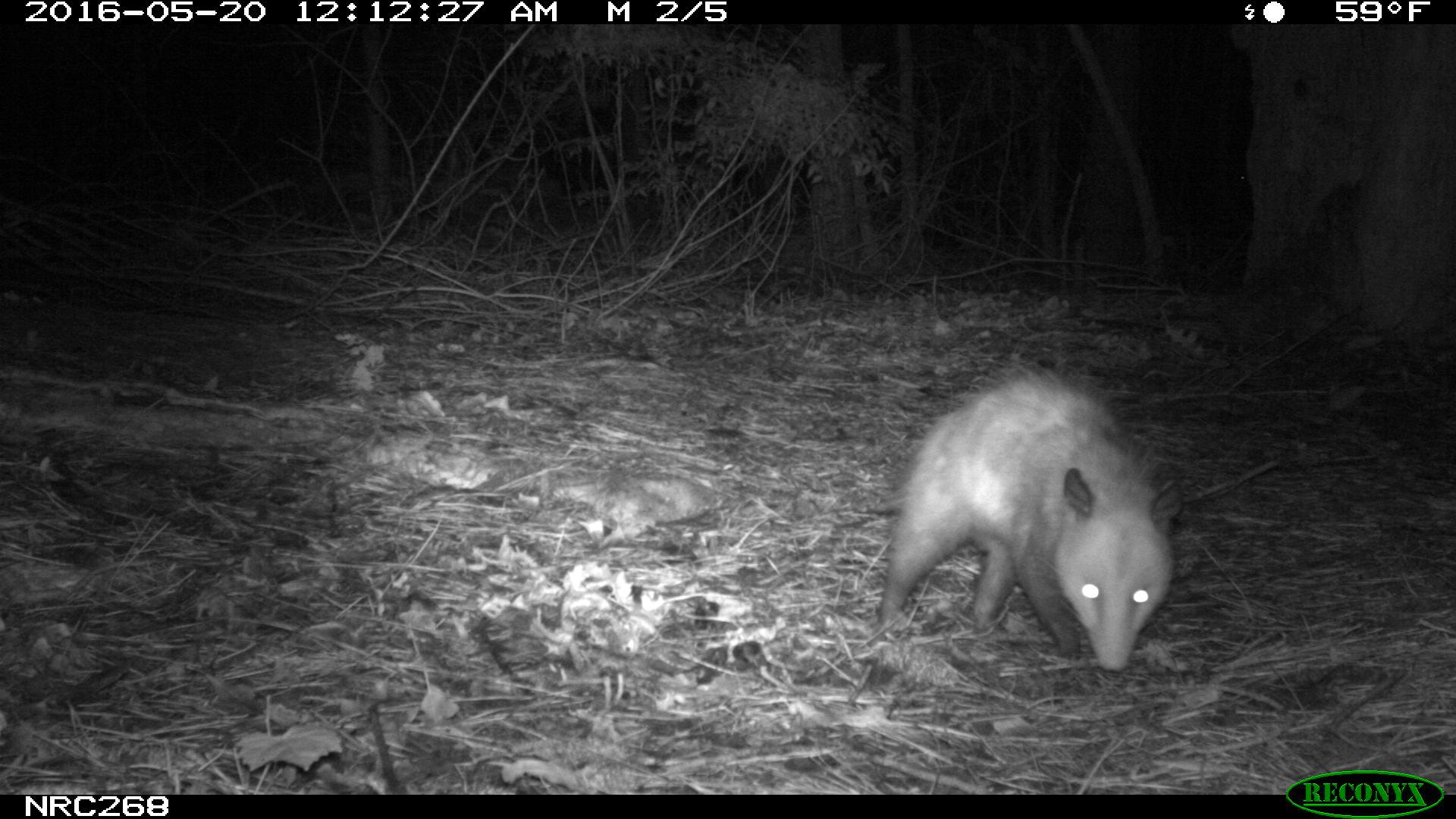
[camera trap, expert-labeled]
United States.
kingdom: Animalia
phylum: Chordata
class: Mammalia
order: Didelphimorphia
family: Didelphidae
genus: Didelphis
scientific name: Didelphis virginiana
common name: virginia opossum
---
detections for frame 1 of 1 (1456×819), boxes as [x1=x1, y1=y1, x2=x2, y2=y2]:
Virginia Opossum: [x1=867, y1=351, x2=1197, y2=677]